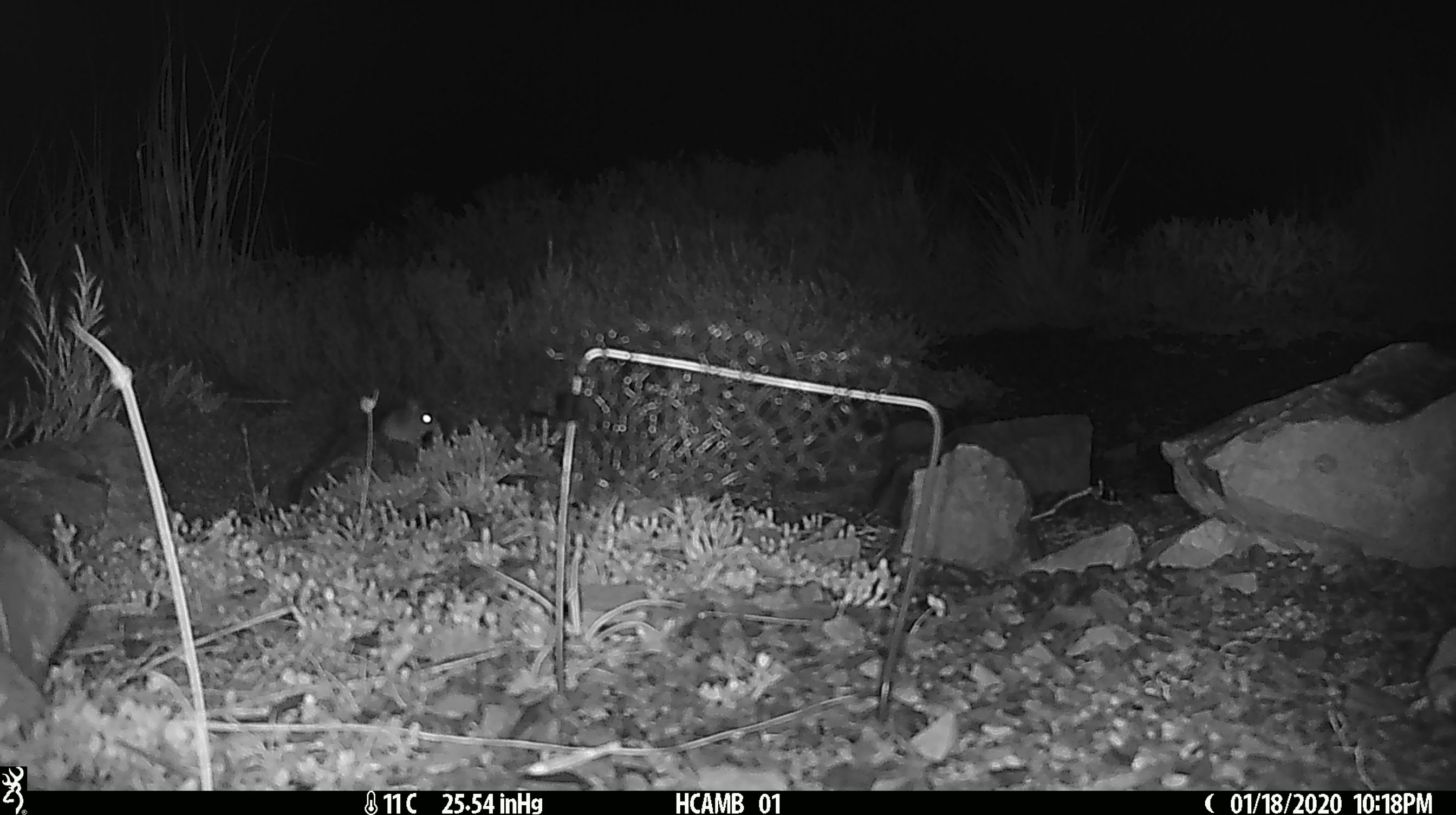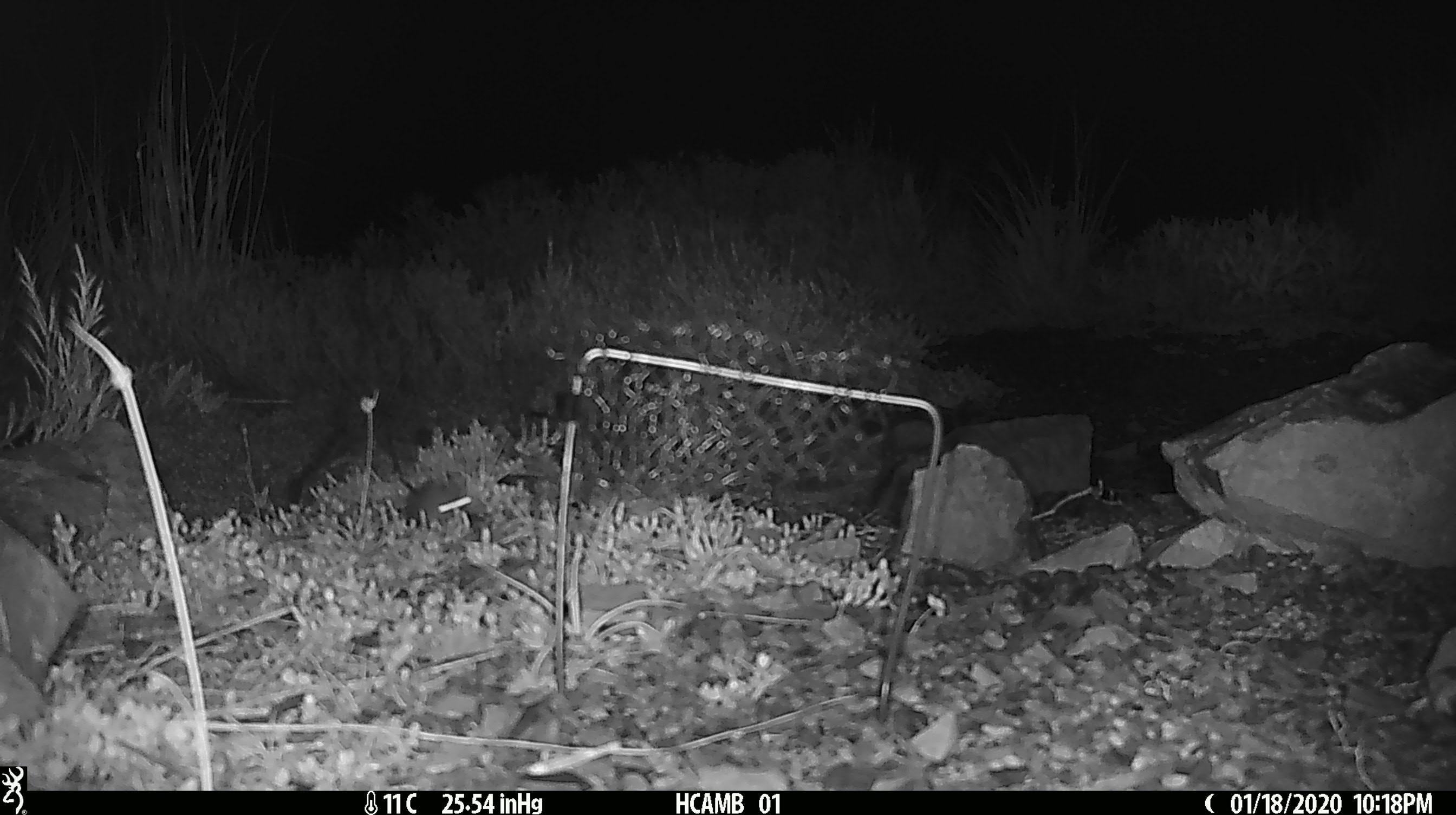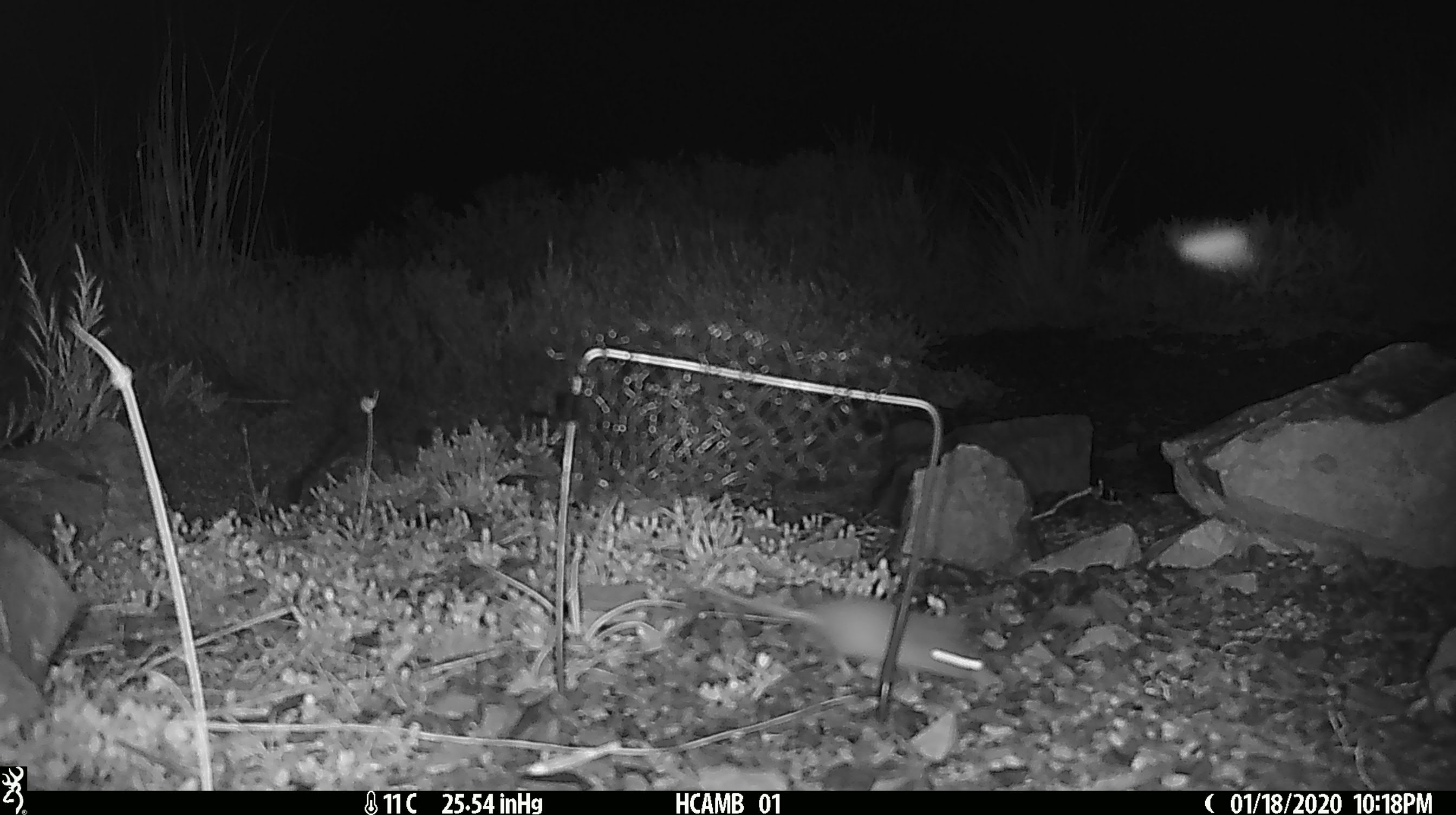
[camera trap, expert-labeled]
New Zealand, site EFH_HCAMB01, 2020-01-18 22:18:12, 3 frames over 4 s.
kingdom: Animalia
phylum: Chordata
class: Mammalia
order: Rodentia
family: Muridae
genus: Mus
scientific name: Mus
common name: mouse